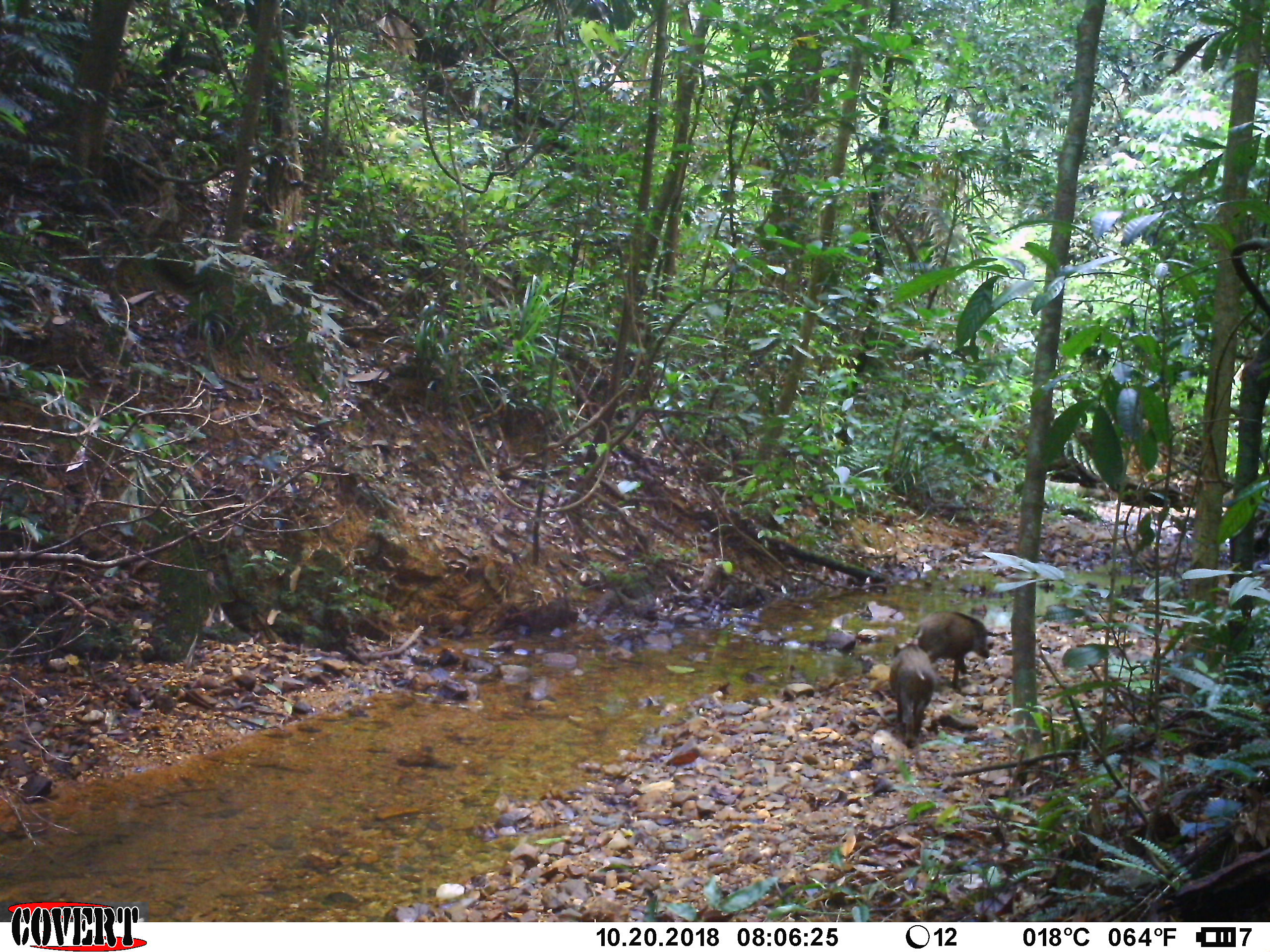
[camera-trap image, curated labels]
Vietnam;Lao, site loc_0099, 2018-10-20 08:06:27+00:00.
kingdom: Animalia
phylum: Chordata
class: Mammalia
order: Artiodactyla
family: Suidae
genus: Sus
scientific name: Sus scrofa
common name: eurasian wild pig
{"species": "eurasian wild pig (Sus scrofa)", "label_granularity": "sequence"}